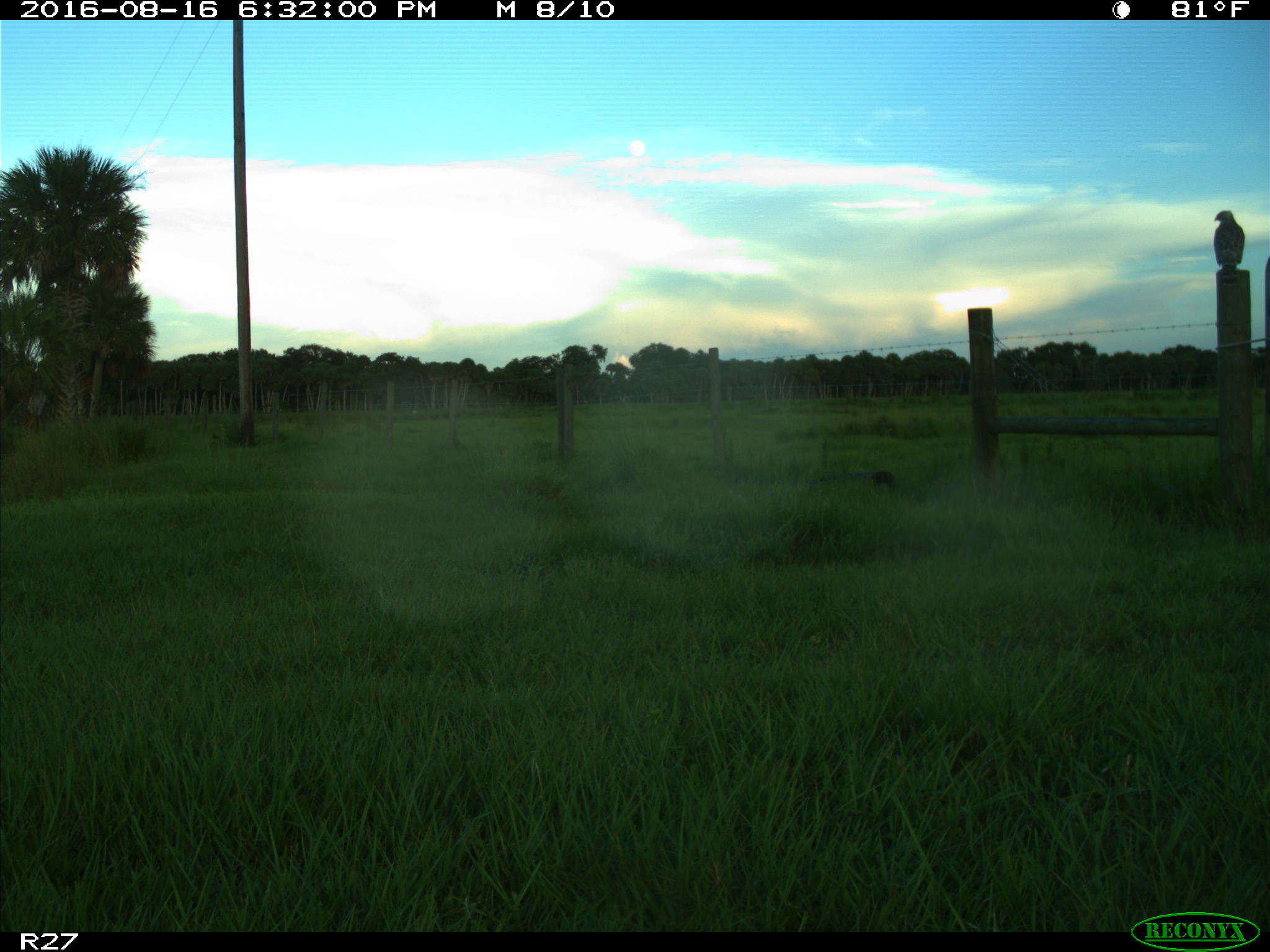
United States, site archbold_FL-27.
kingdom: Animalia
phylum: Chordata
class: Aves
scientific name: Aves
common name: birds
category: unidentified bird